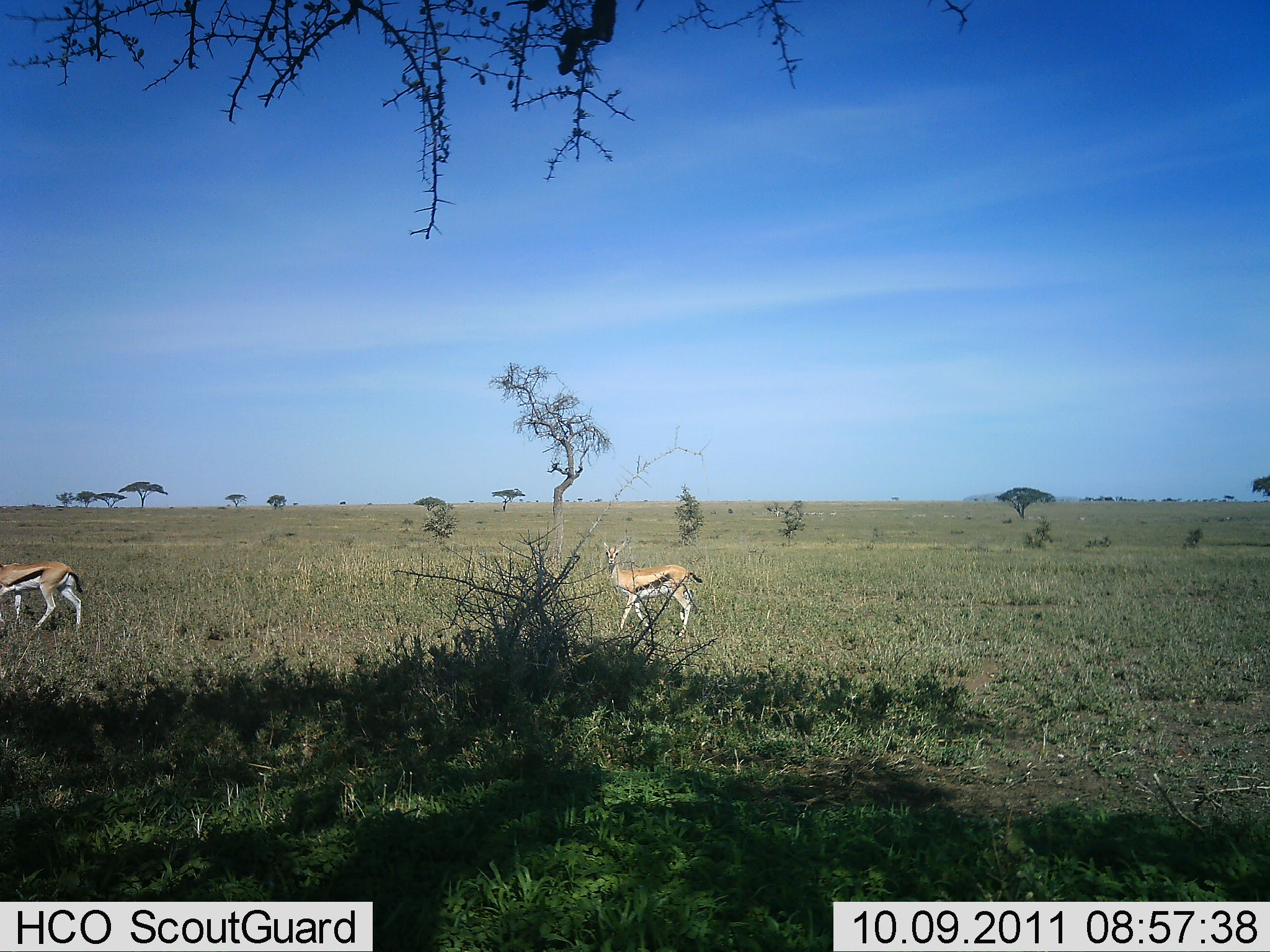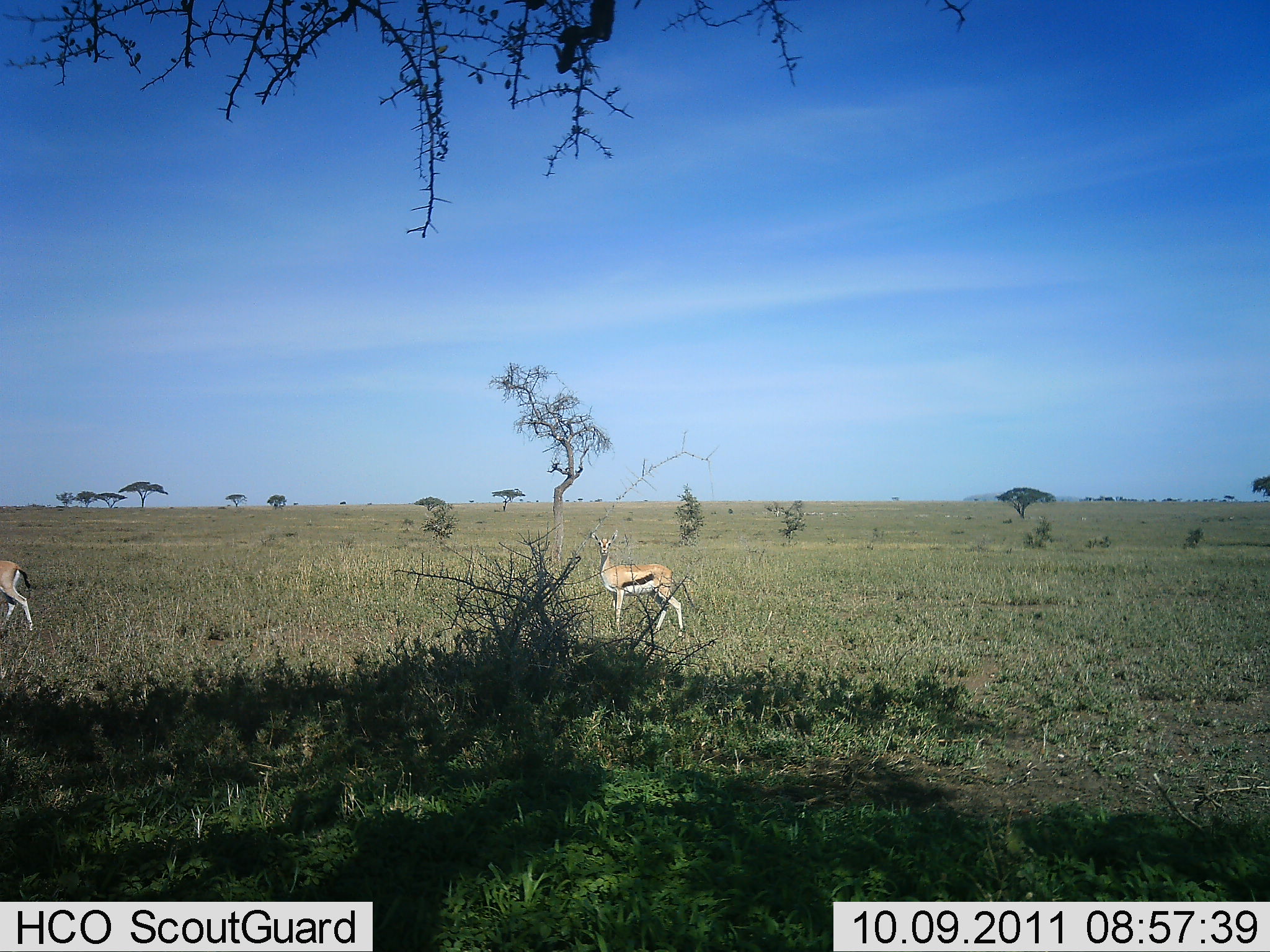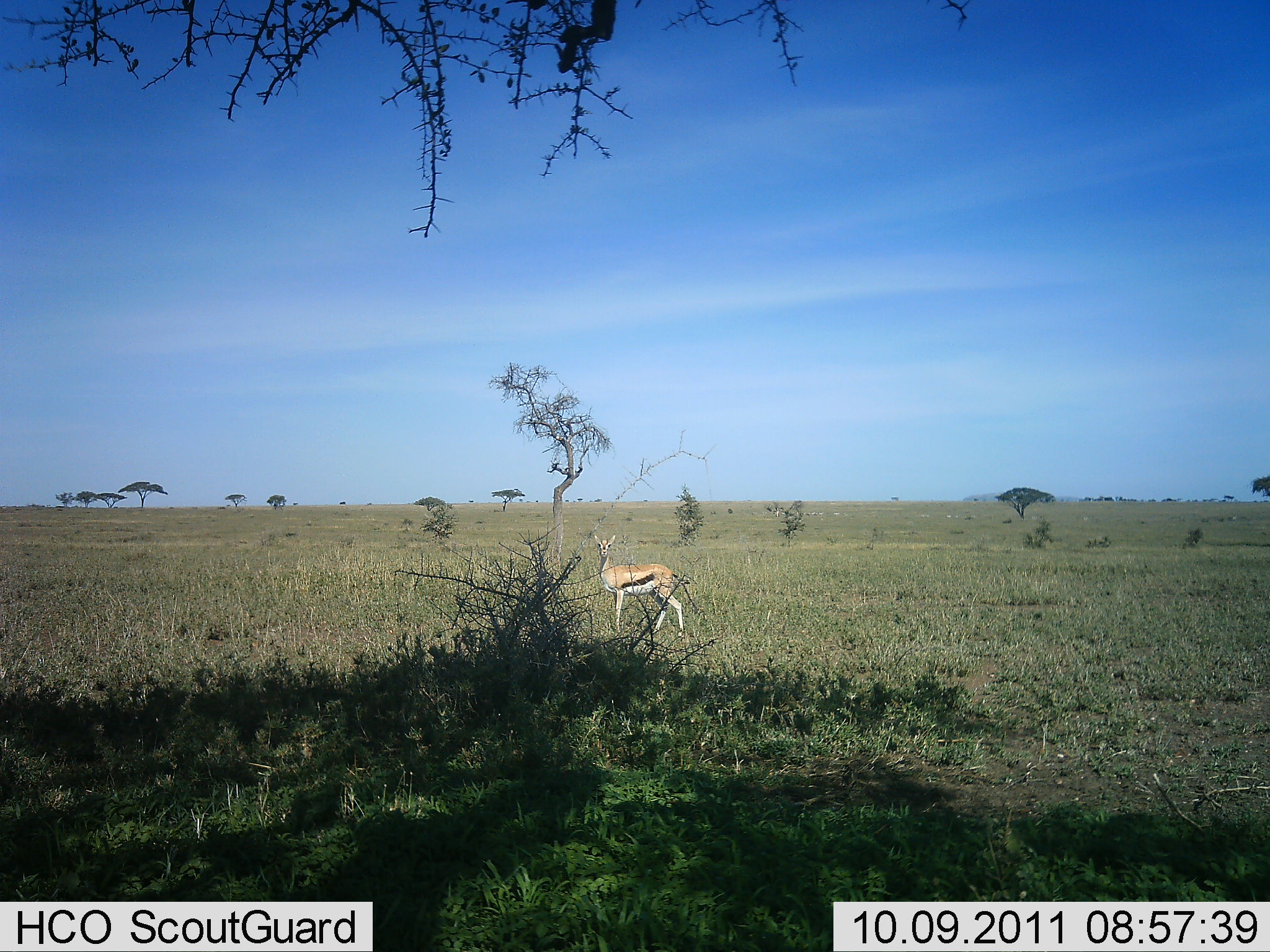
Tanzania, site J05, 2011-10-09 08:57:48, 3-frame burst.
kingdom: Animalia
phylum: Chordata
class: Mammalia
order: Artiodactyla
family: Bovidae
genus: Eudorcas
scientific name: Eudorcas thomsonii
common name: thomson's gazelle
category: gazellethomsons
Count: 2.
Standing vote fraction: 82%.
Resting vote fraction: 0%.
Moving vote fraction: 73%.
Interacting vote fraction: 0%.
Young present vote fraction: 0%.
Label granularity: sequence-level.